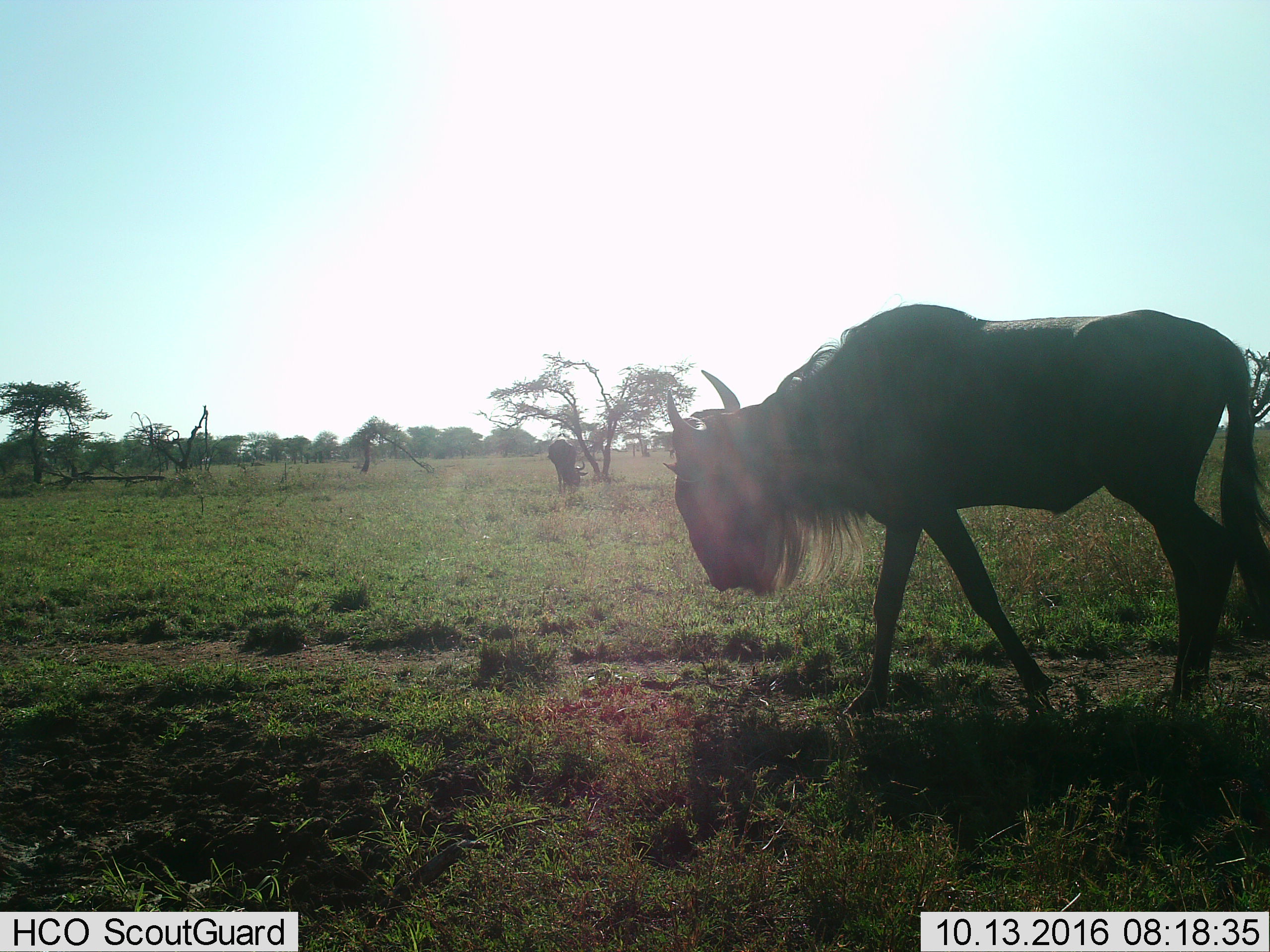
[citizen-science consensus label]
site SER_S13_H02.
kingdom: Animalia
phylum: Chordata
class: Mammalia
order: Artiodactyla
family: Bovidae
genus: Connochaetes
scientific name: Connochaetes taurinus taurinus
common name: blue wildebeest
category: wildebeestblue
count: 2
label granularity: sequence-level